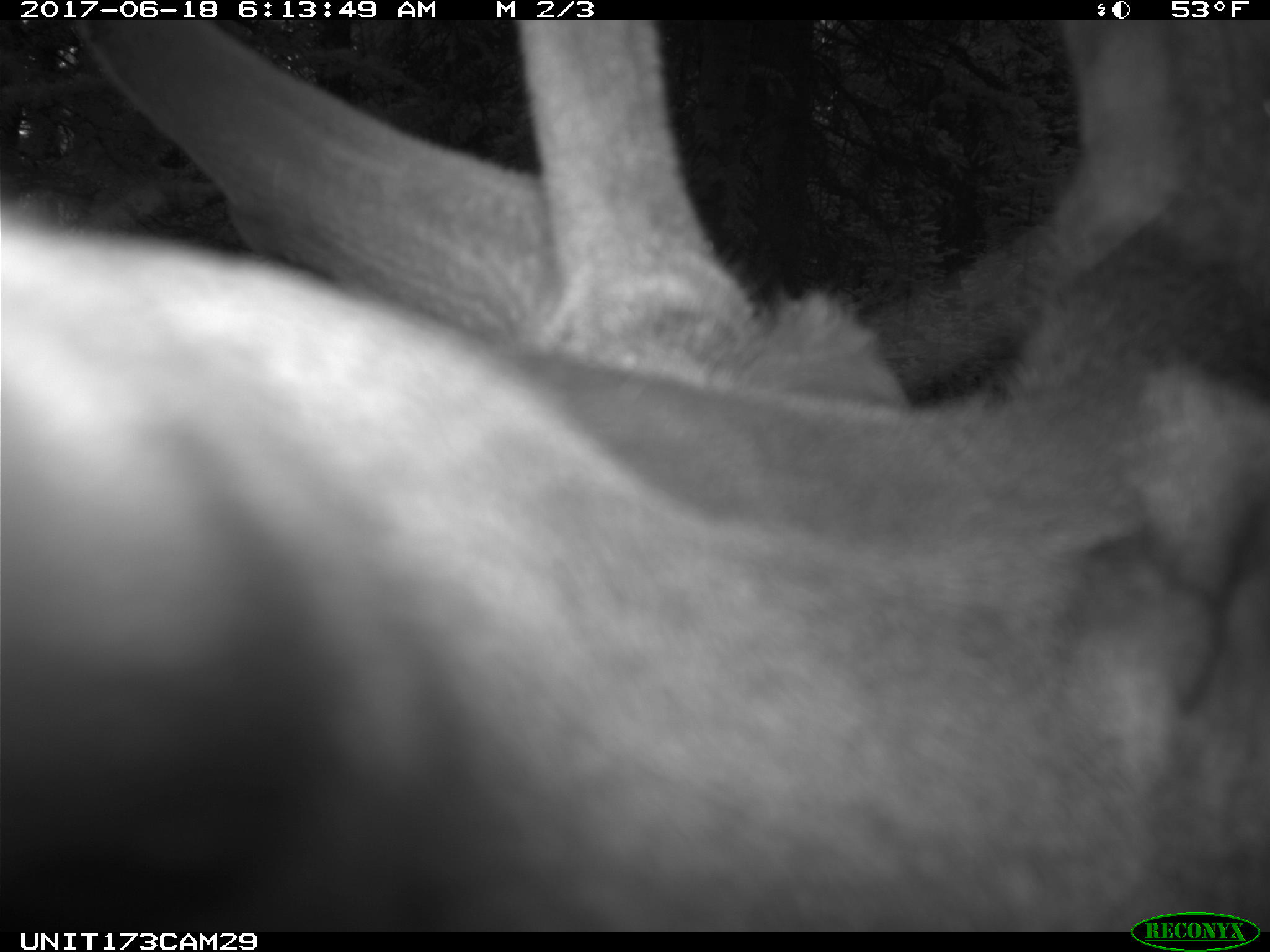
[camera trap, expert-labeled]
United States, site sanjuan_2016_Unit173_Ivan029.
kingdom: Animalia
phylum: Chordata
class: Mammalia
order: Artiodactyla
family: Cervidae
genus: Cervus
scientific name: Cervus elaphus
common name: red deer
Cervus elaphus (red deer).